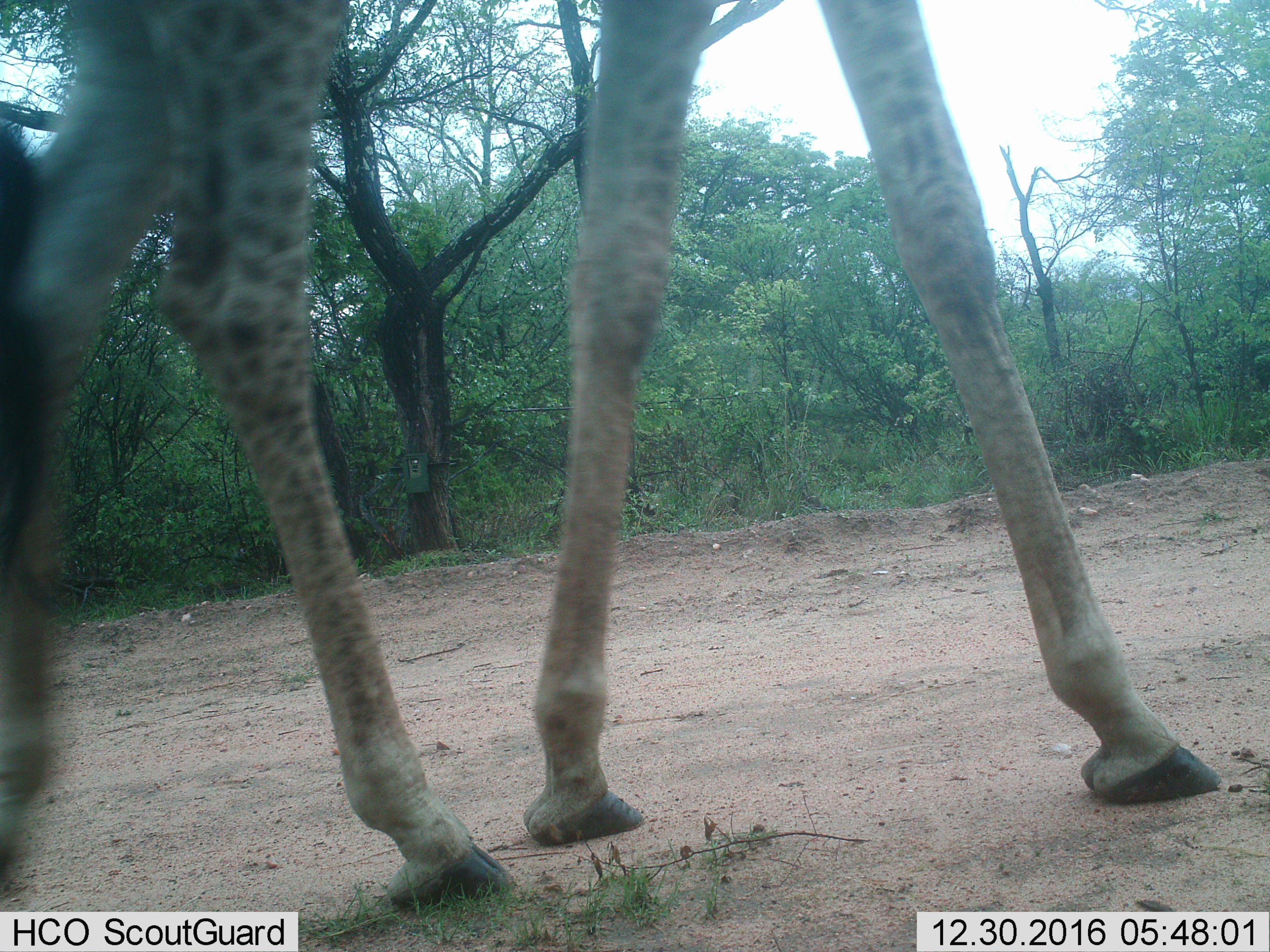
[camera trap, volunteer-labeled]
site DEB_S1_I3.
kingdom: Animalia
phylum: Chordata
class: Mammalia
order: Artiodactyla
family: Giraffidae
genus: Giraffa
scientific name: Giraffa camelopardalis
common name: giraffe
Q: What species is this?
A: Giraffe (Giraffa camelopardalis).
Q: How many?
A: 1.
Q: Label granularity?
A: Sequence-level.